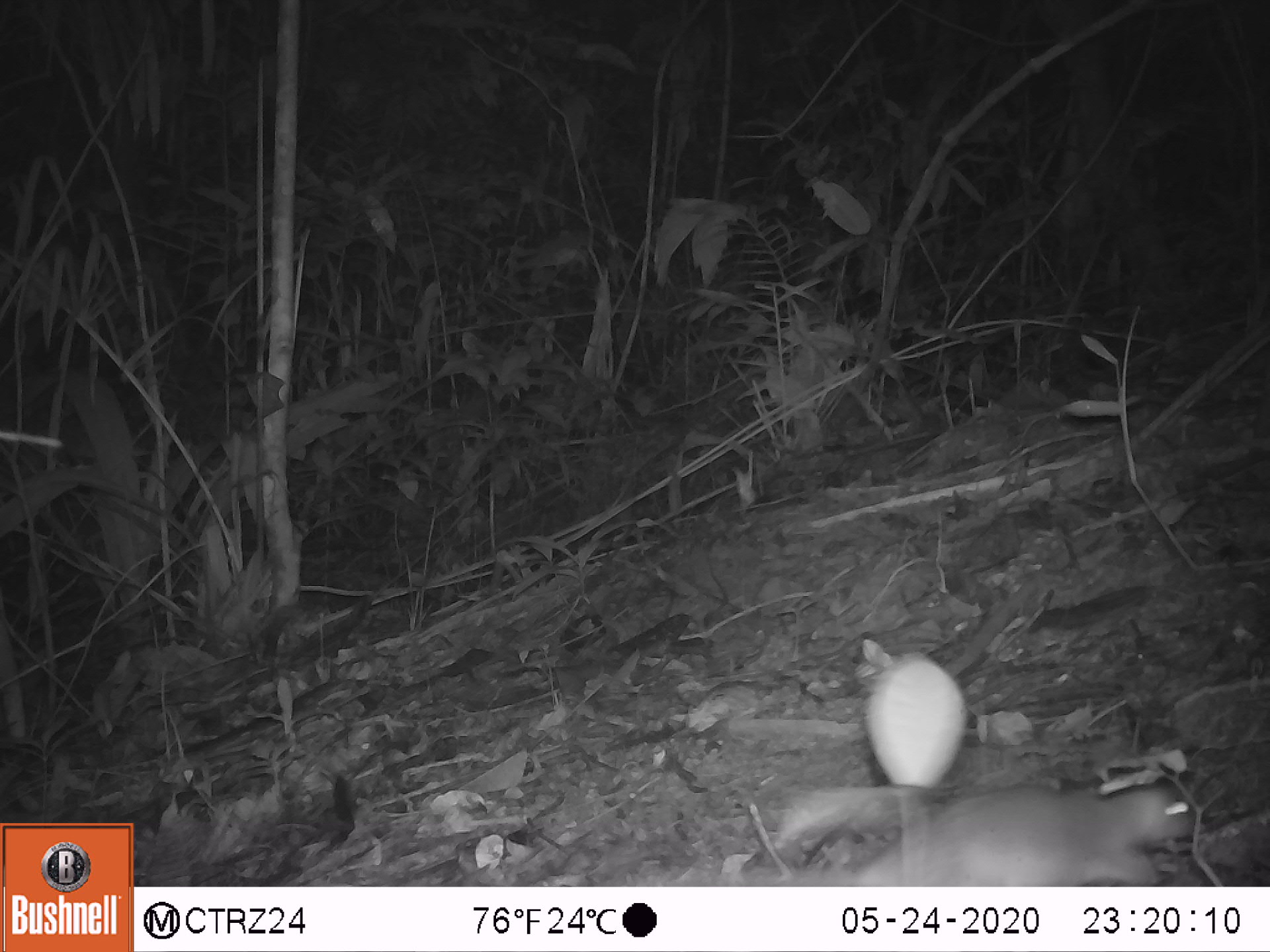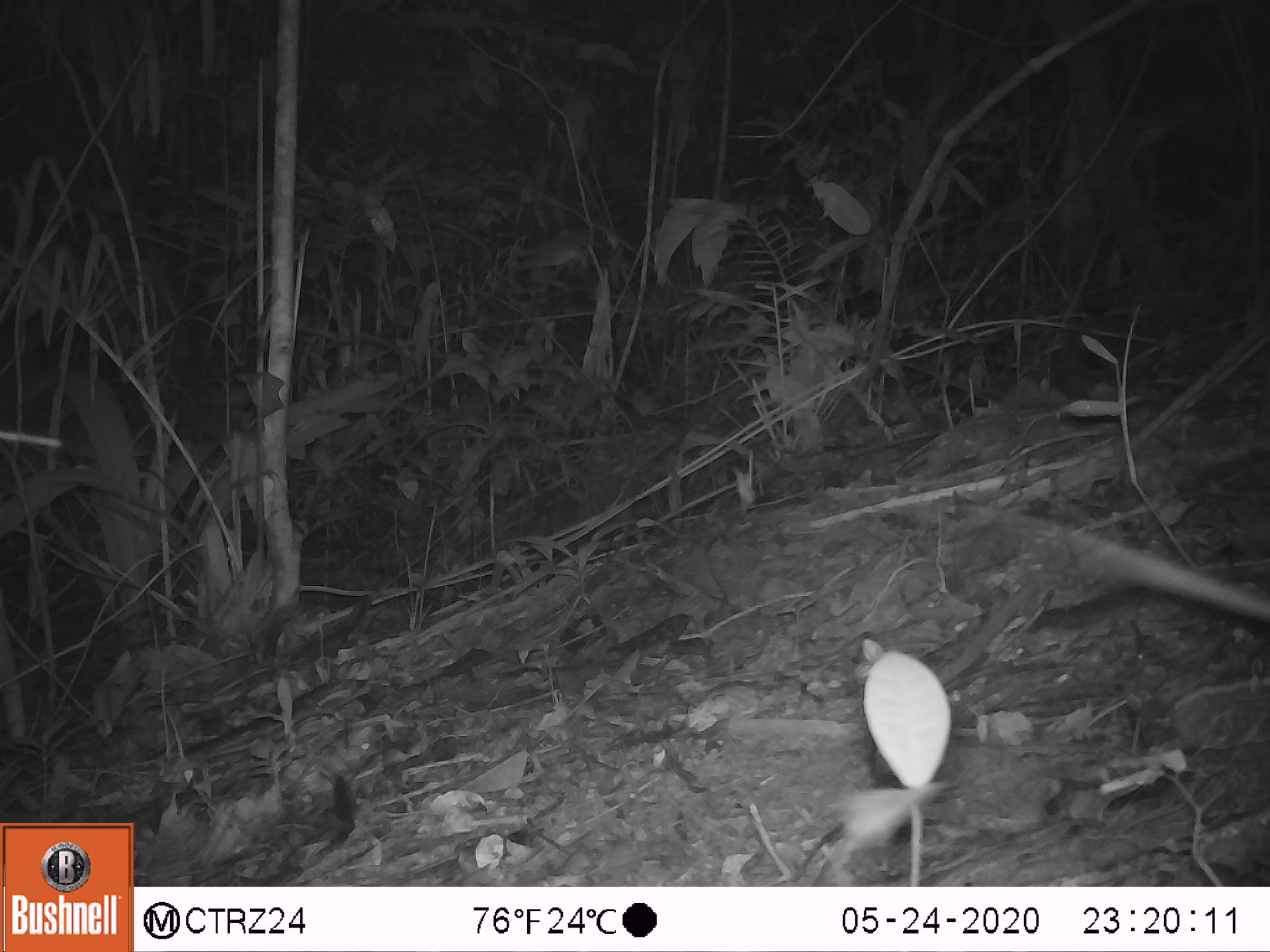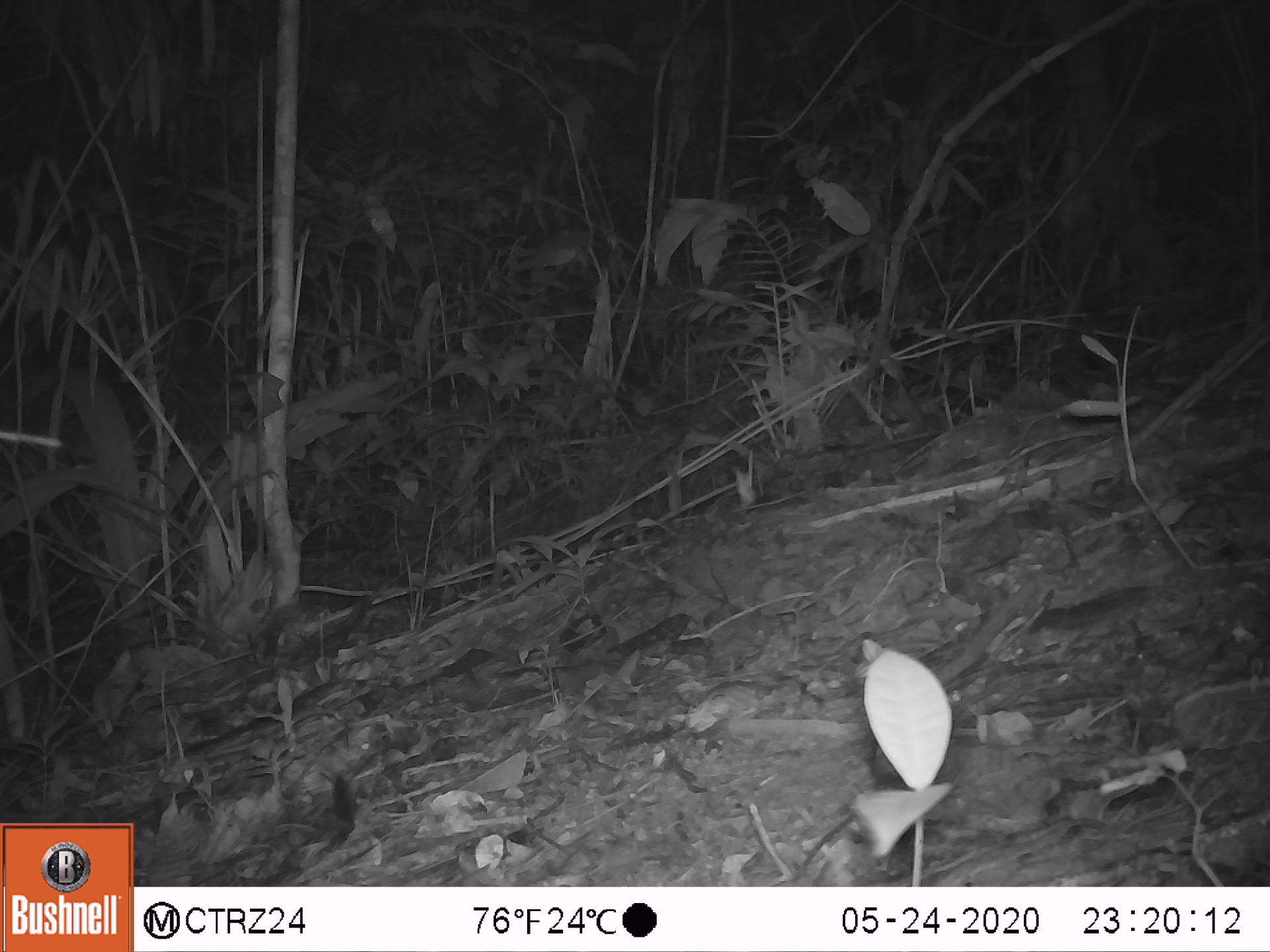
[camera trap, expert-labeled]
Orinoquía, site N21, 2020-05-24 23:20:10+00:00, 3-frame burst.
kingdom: Animalia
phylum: Chordata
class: Mammalia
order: Rodentia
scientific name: Rodentia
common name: rodent